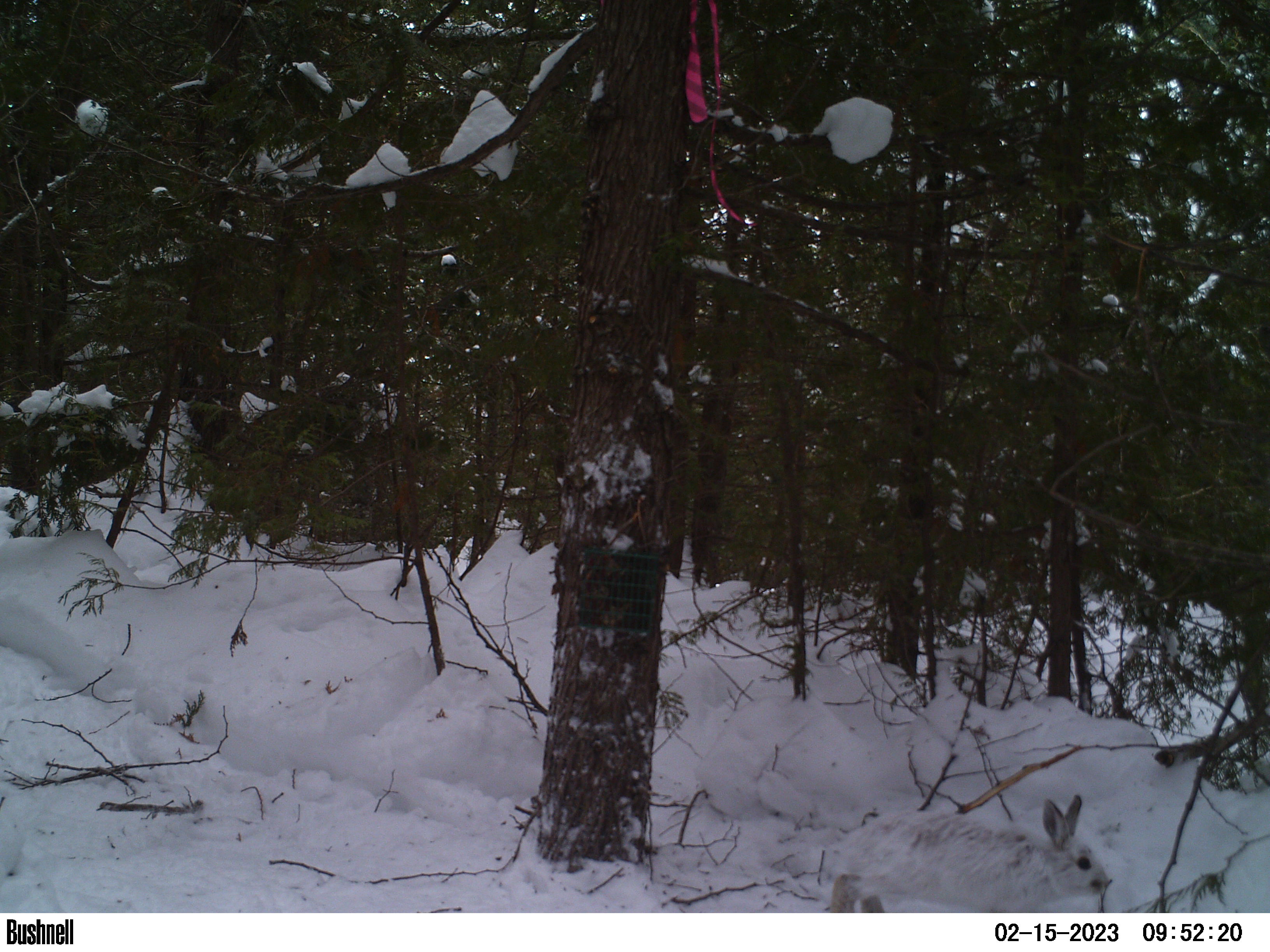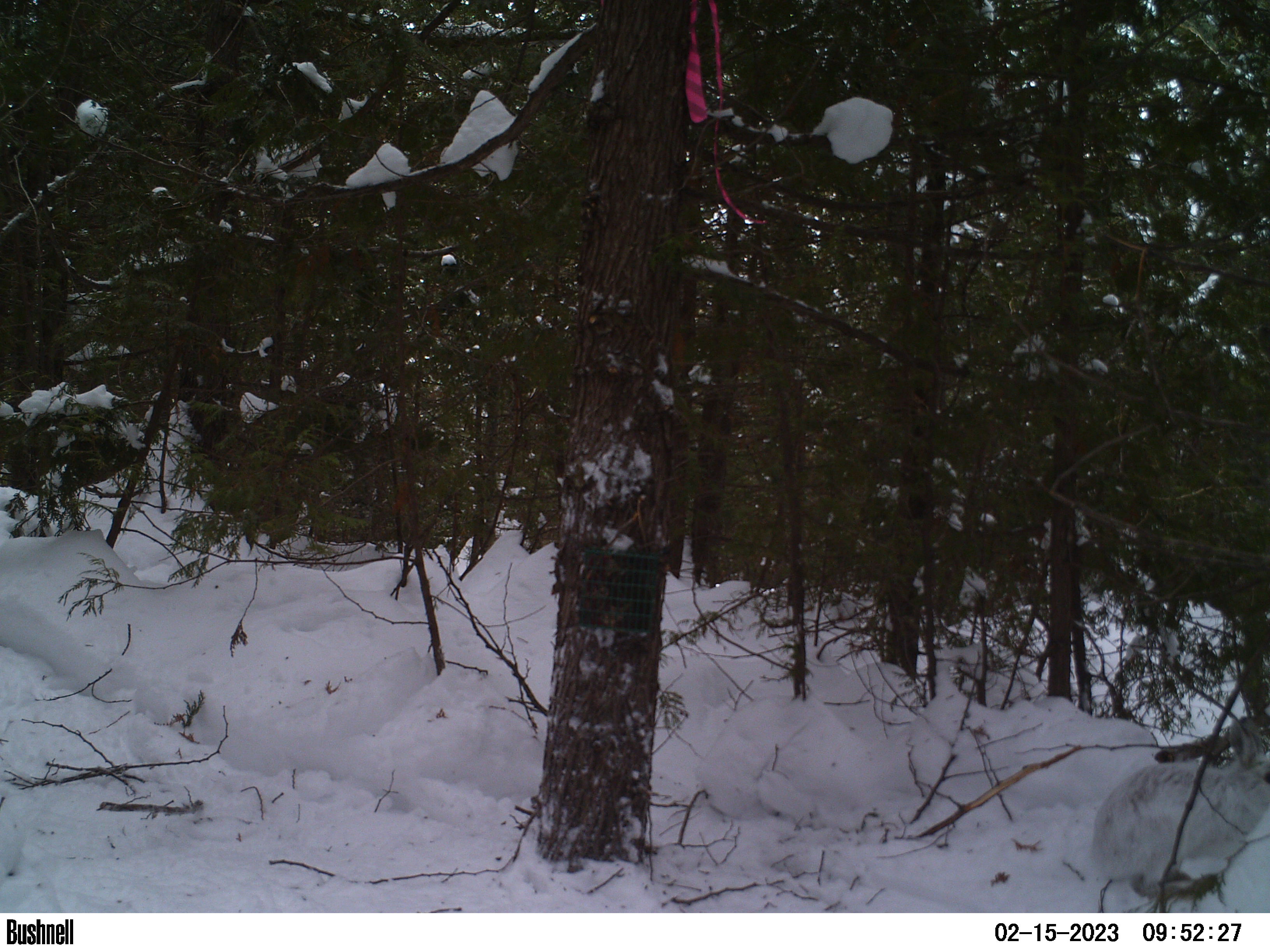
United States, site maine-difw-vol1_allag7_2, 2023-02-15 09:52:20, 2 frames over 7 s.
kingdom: Animalia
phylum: Chordata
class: Mammalia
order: Lagomorpha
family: Leporidae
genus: Lepus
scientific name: Lepus americanus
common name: snowshoe hare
Snowshoe hare (Lepus americanus).